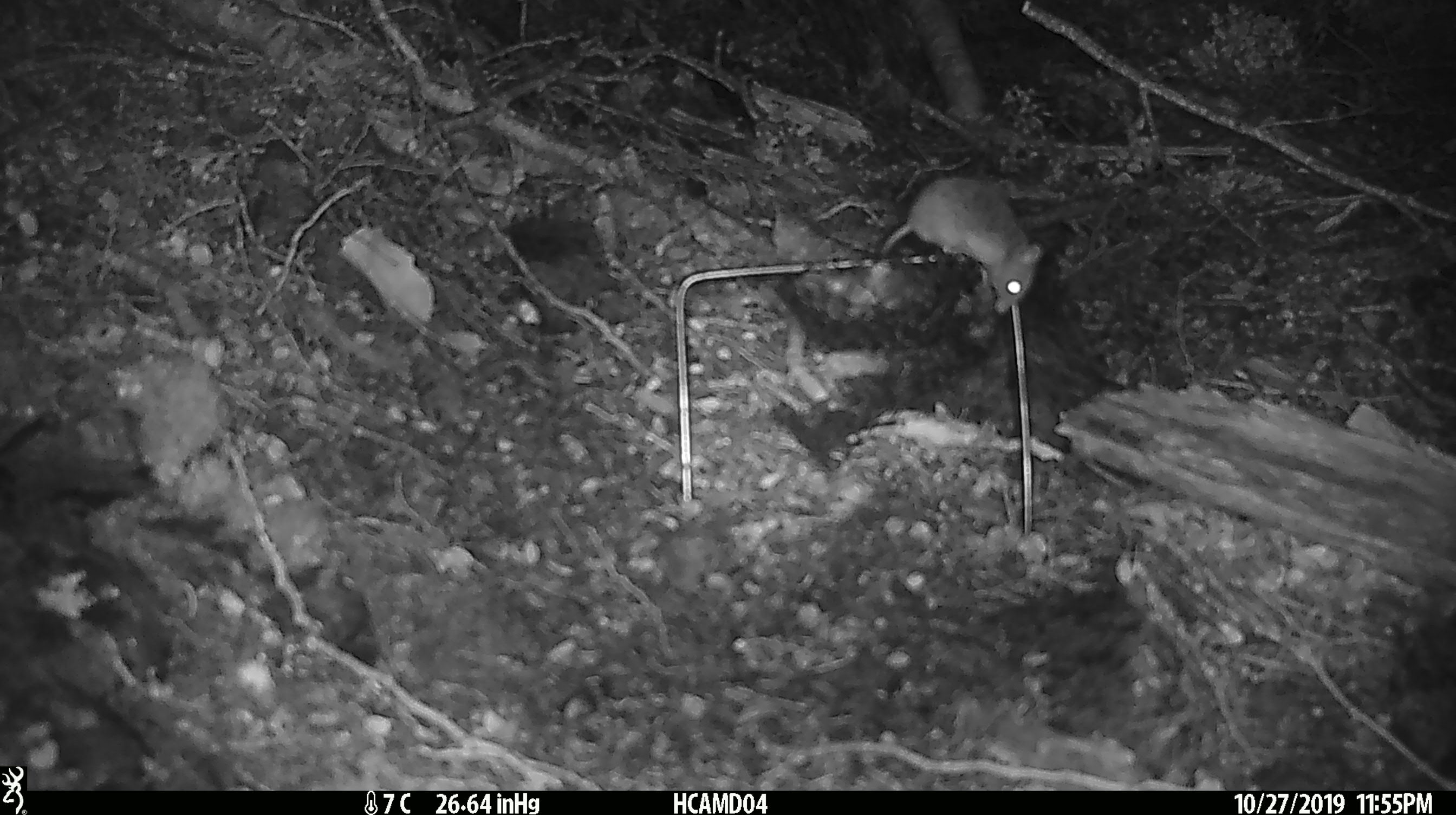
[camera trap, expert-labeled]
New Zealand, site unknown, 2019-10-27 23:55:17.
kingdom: Animalia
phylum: Chordata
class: Mammalia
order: Rodentia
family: Muridae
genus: Mus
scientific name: Mus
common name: mouse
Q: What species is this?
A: Mouse (Mus).